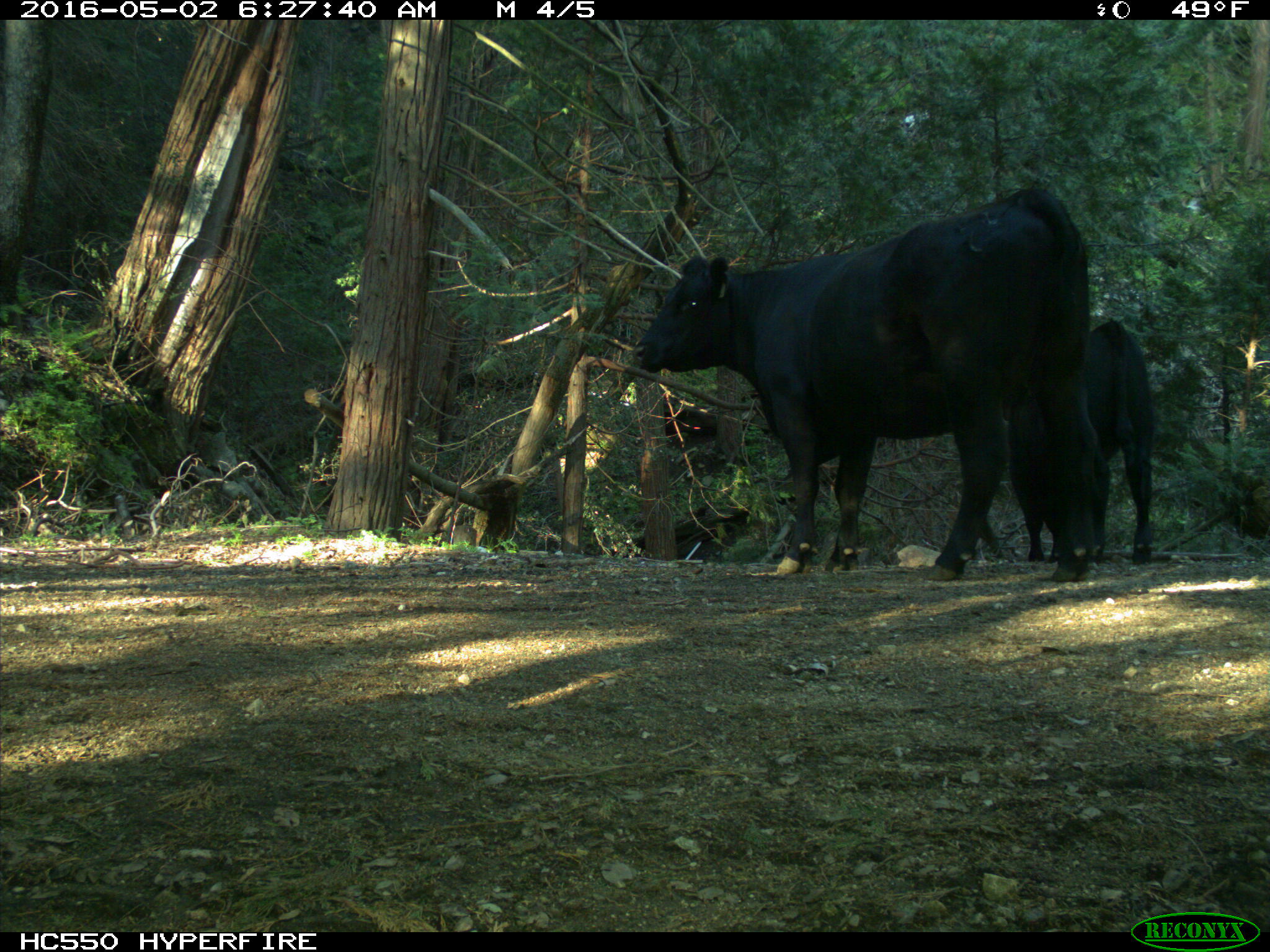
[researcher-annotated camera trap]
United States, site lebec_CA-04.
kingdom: Animalia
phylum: Chordata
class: Mammalia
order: Artiodactyla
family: Bovidae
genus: Bos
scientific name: Bos taurus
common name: domestic cow